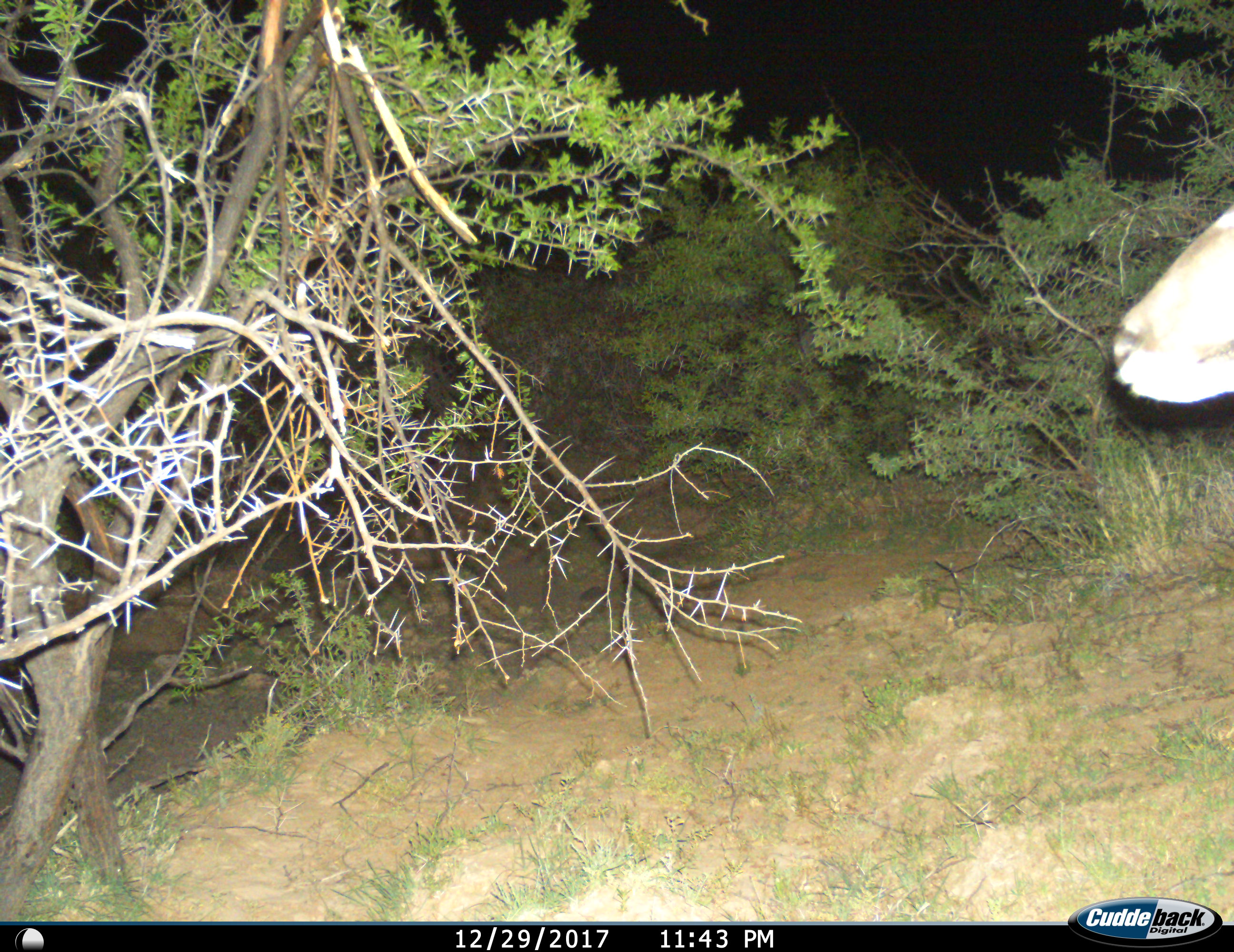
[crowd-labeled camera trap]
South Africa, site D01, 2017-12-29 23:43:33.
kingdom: Animalia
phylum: Chordata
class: Mammalia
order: Artiodactyla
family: Bovidae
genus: Tragelaphus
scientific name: Tragelaphus oryx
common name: eland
Eland (Tragelaphus oryx), count 1. Behavior (volunteer vote fractions): standing 100%, resting 0%, moving 25%, interacting 0%. Young present (vote fraction): 0%. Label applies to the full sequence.